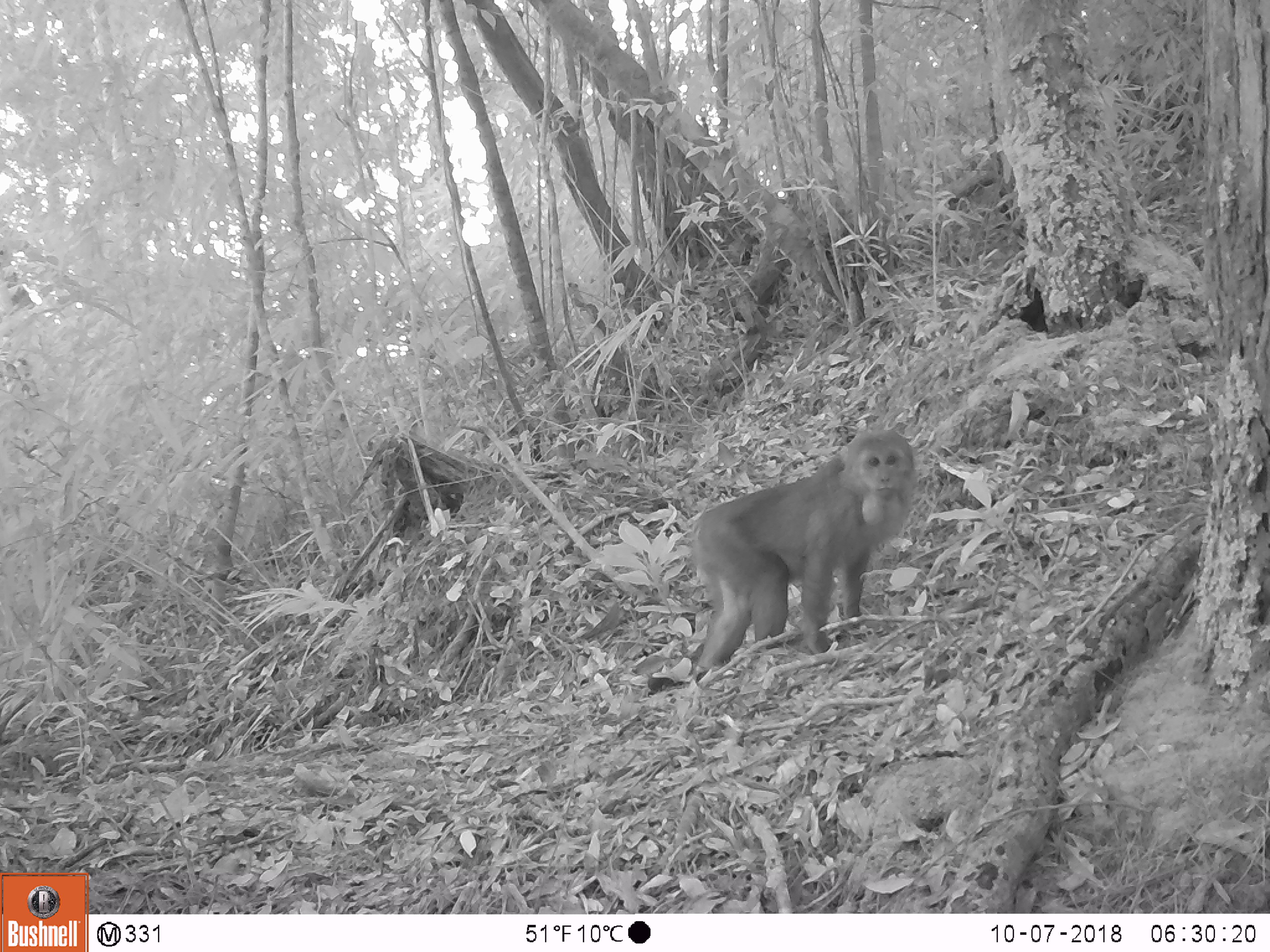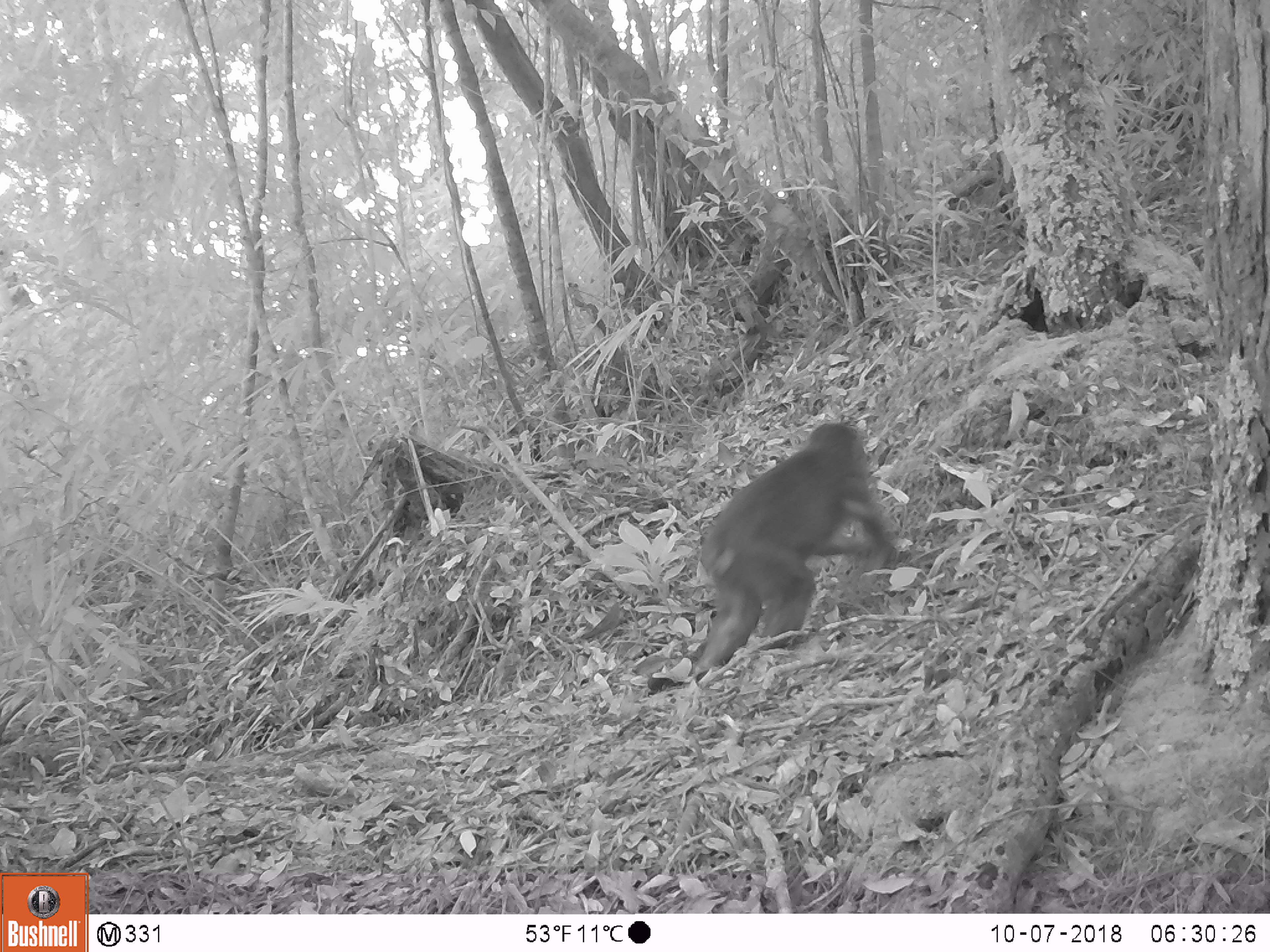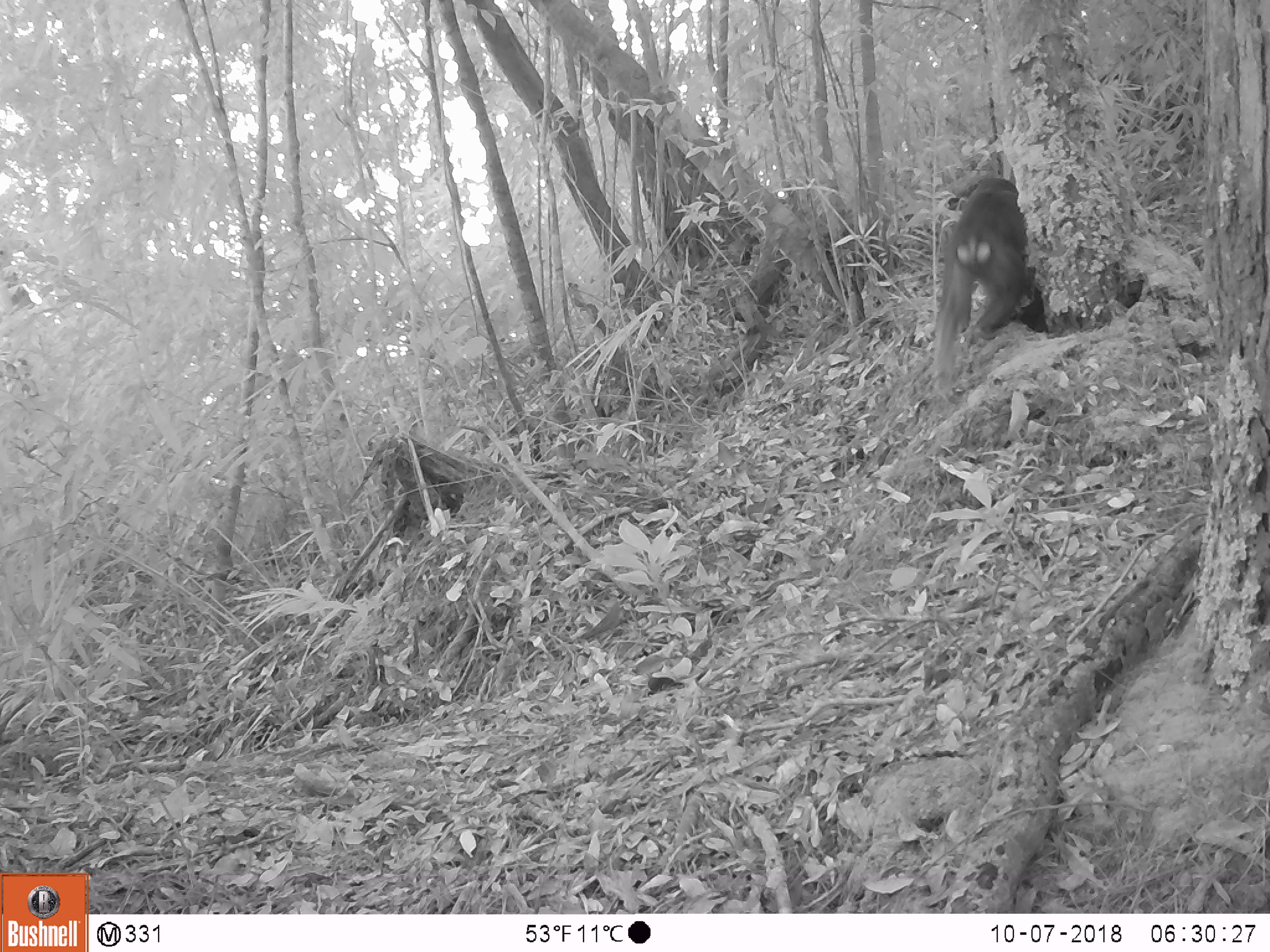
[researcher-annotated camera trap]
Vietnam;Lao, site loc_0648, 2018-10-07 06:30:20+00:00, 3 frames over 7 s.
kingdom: Animalia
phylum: Chordata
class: Mammalia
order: Primates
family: Cercopithecidae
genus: Macaca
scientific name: Macaca arctoides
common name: stump-tailed macaque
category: stump tailed macaque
Stump tailed macaque (stump-tailed macaque) (Macaca arctoides). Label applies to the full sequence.